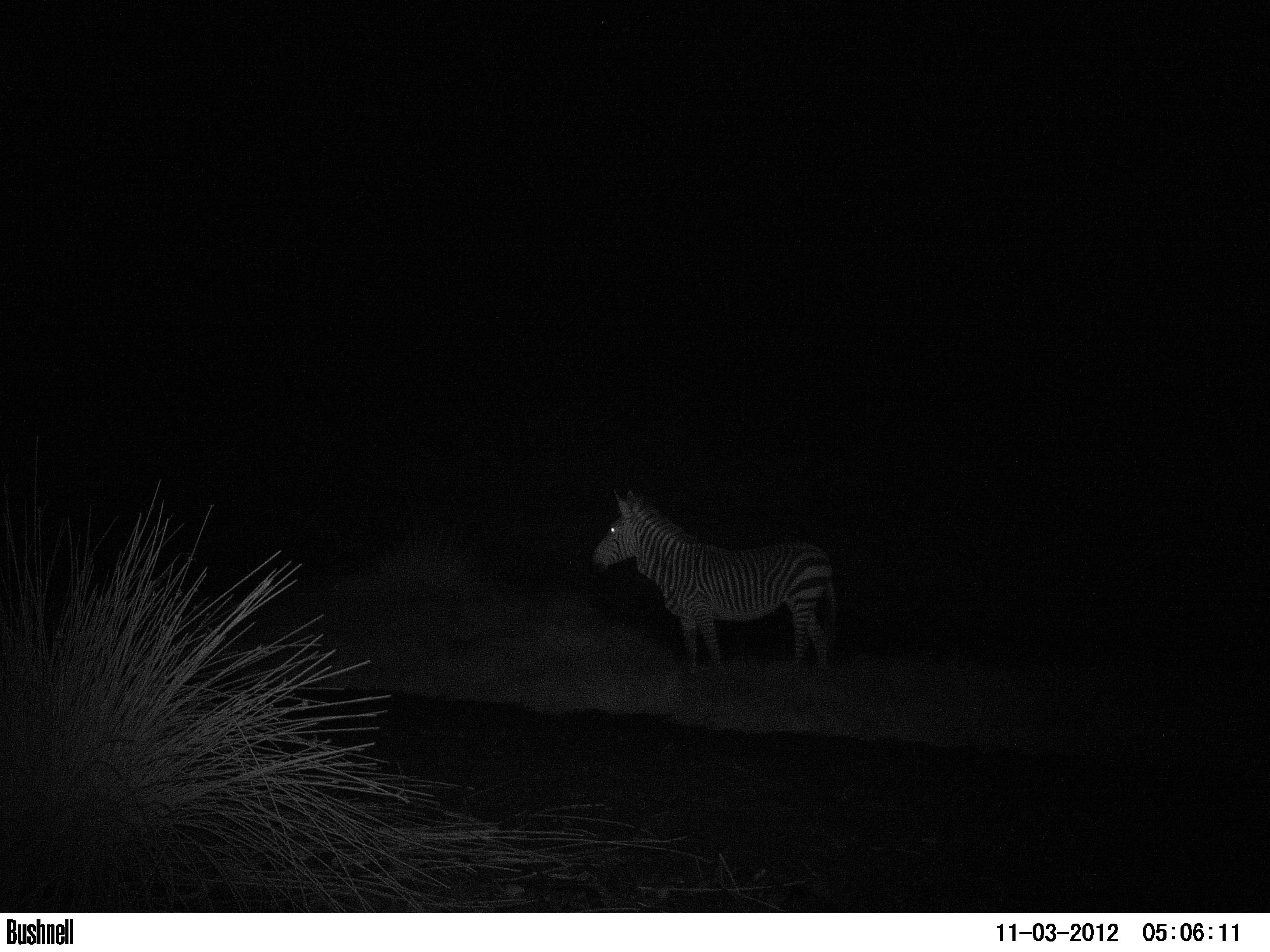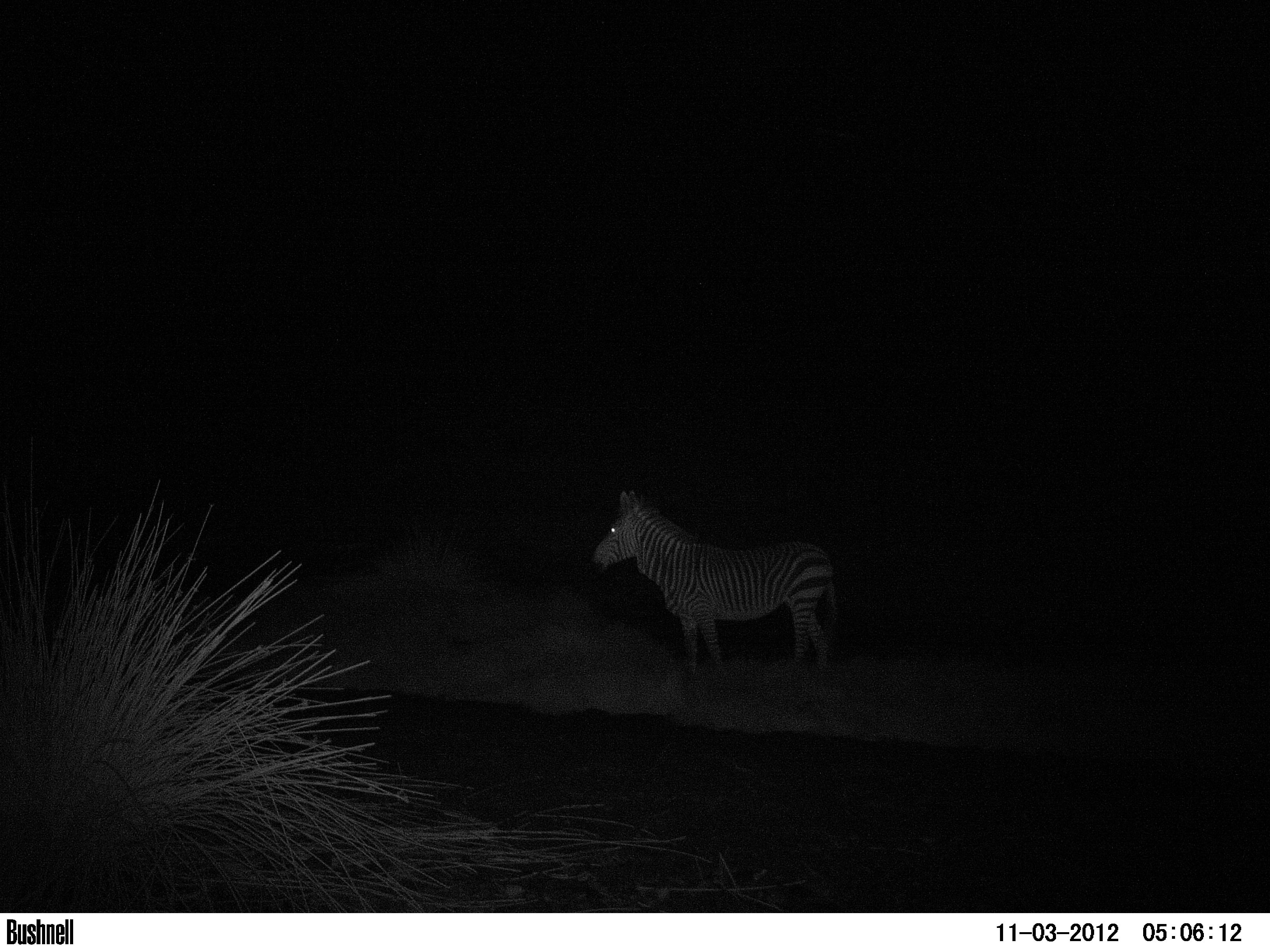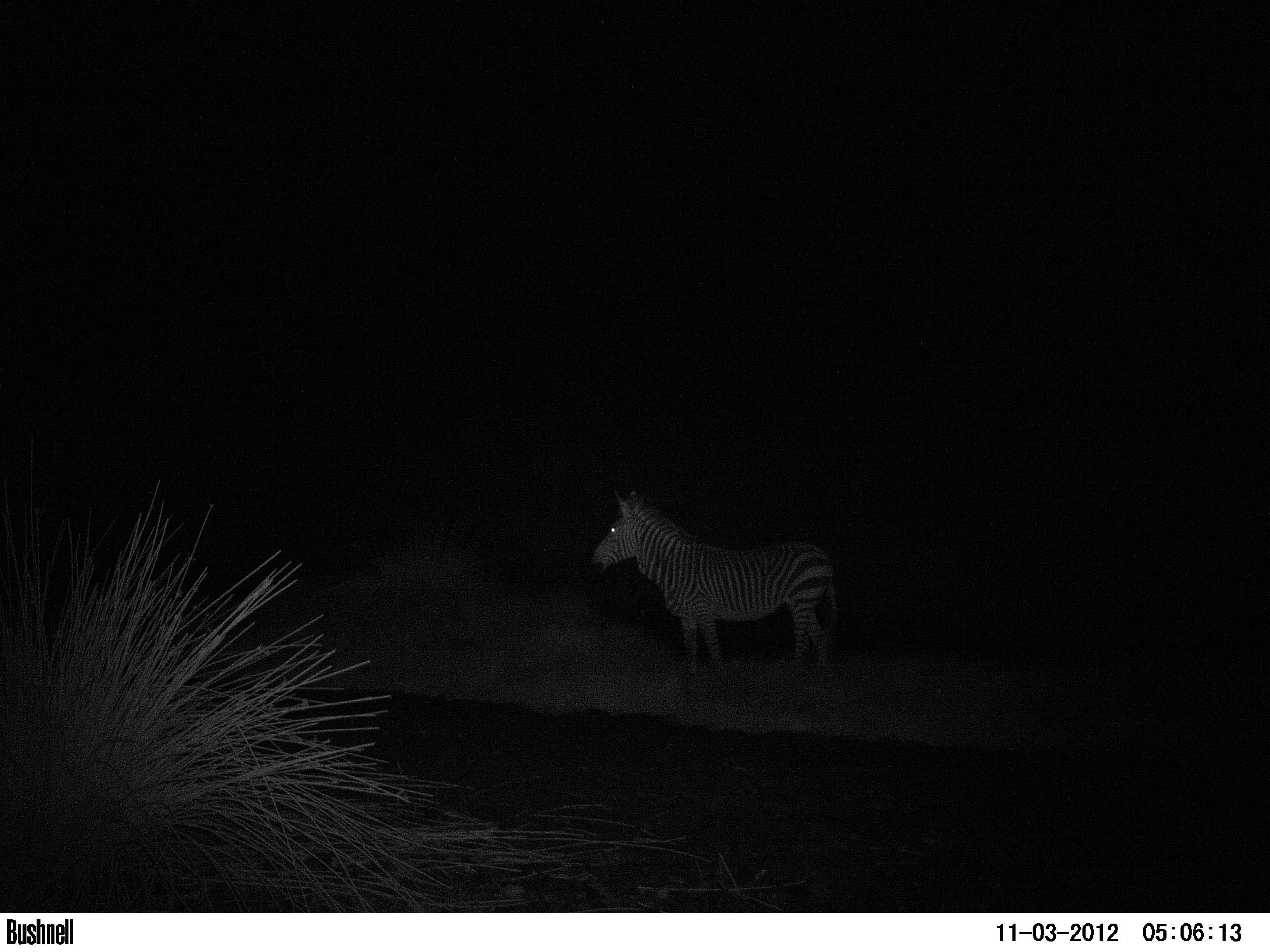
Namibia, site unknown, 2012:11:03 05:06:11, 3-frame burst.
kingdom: Animalia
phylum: Chordata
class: Mammalia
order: Perissodactyla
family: Equidae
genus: Equus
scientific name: Equus zebra hartmannae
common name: hartmann's mountain zebra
Equus zebra hartmannae (hartmann's mountain zebra).